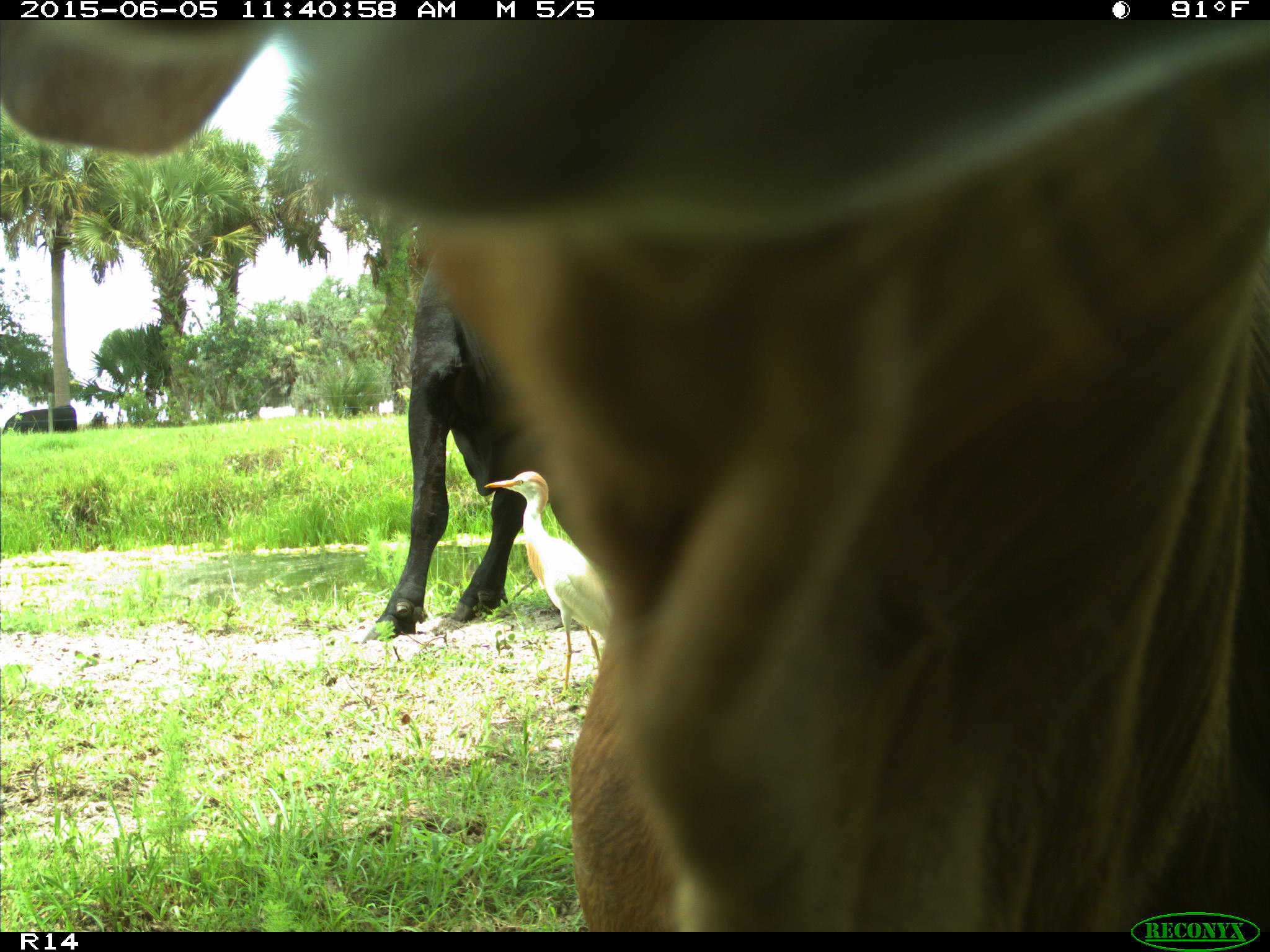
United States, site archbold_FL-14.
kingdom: Animalia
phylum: Chordata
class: Mammalia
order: Artiodactyla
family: Bovidae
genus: Bos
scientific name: Bos taurus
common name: domestic cow